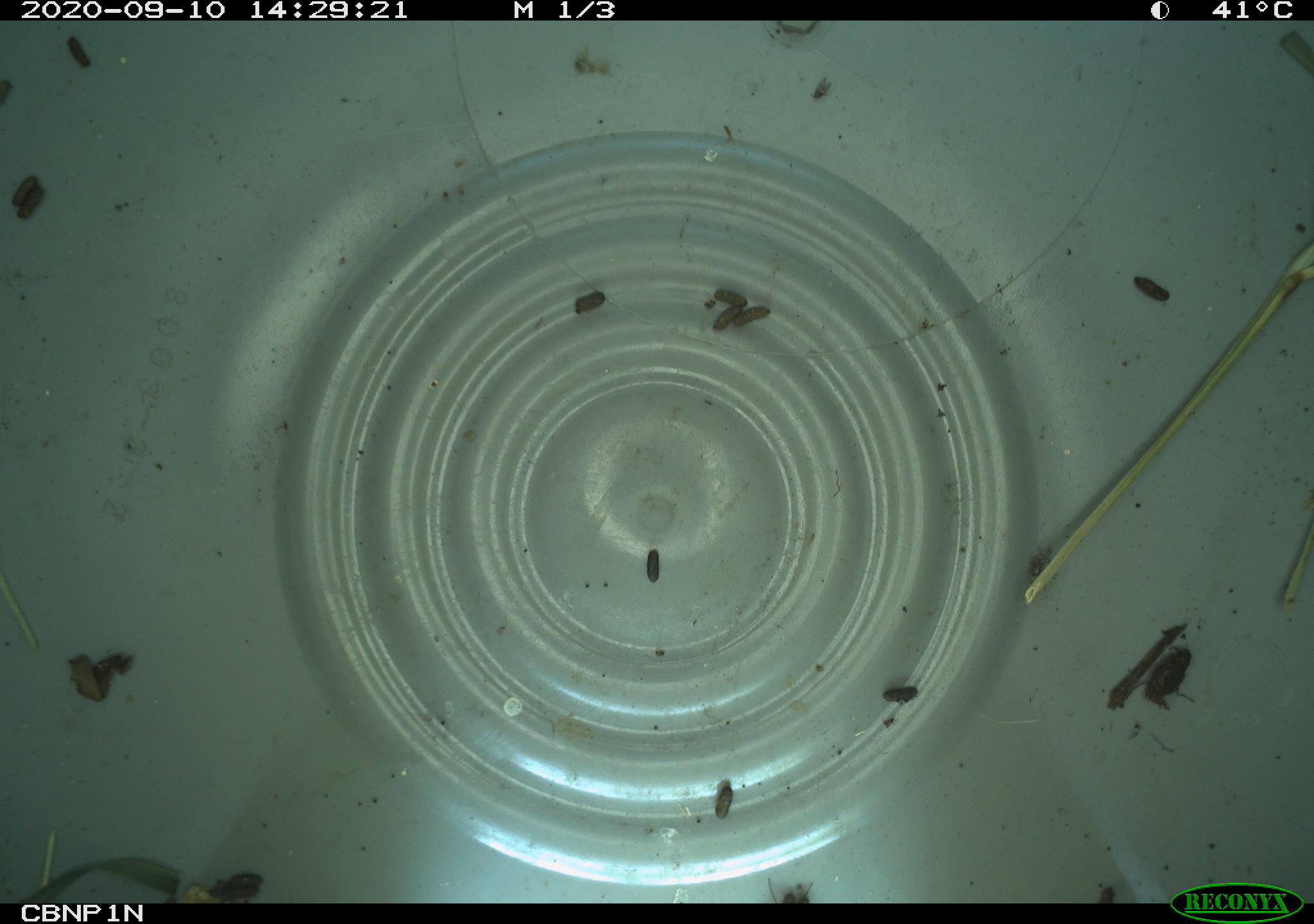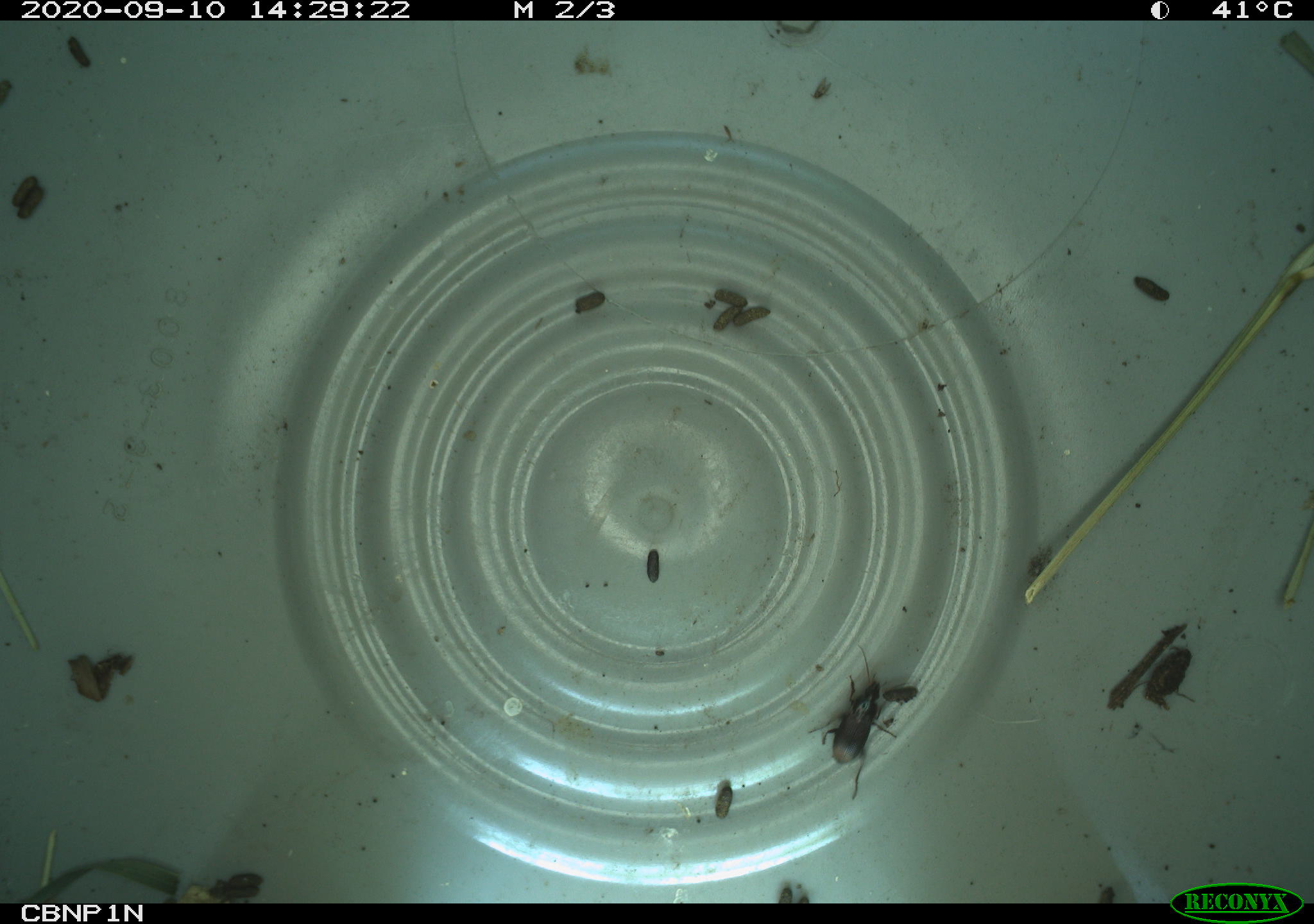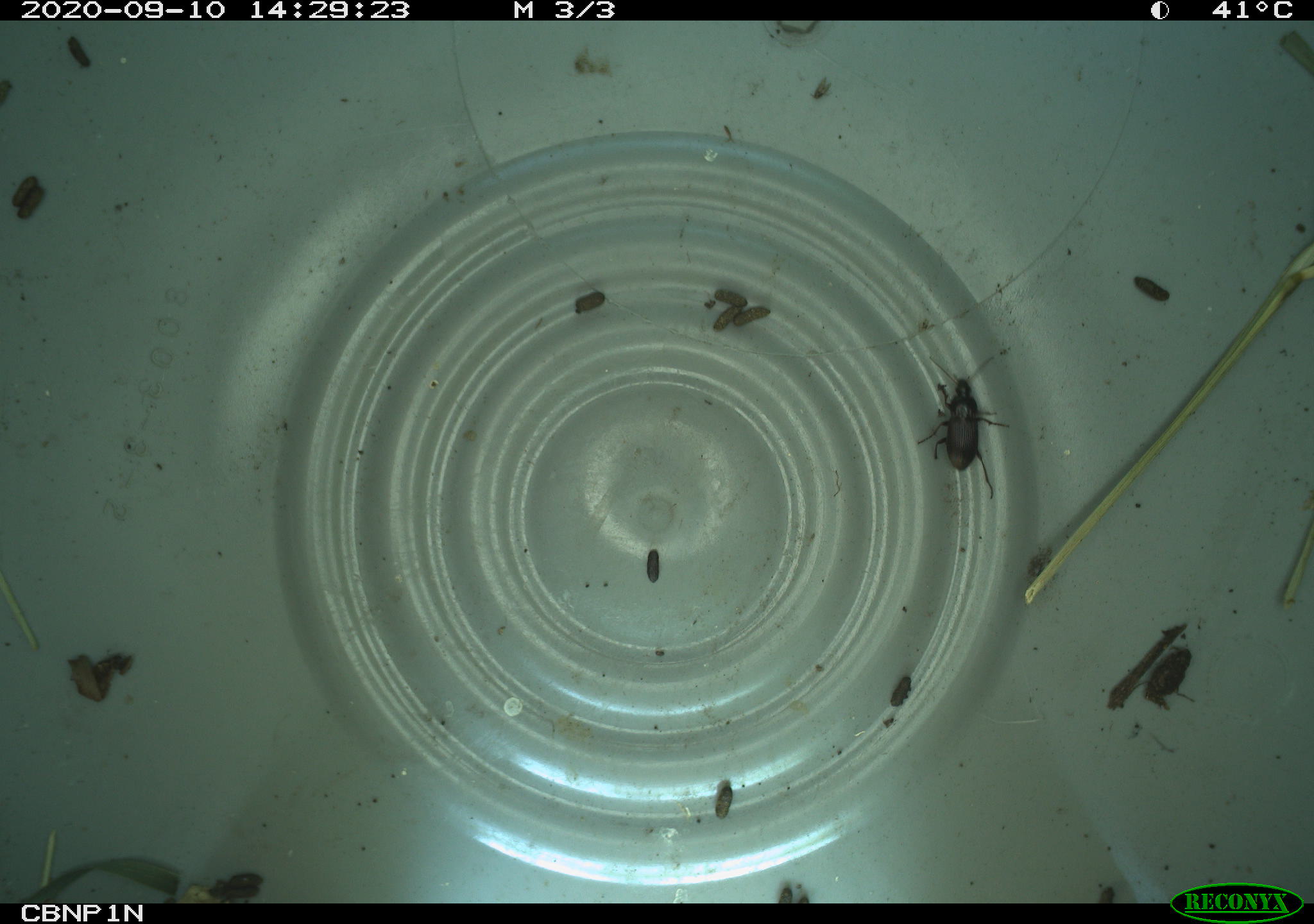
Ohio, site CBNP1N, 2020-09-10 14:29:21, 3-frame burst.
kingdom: Animalia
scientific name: Animalia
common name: animal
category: invertebrate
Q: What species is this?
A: Invertebrate (animal) (Animalia).